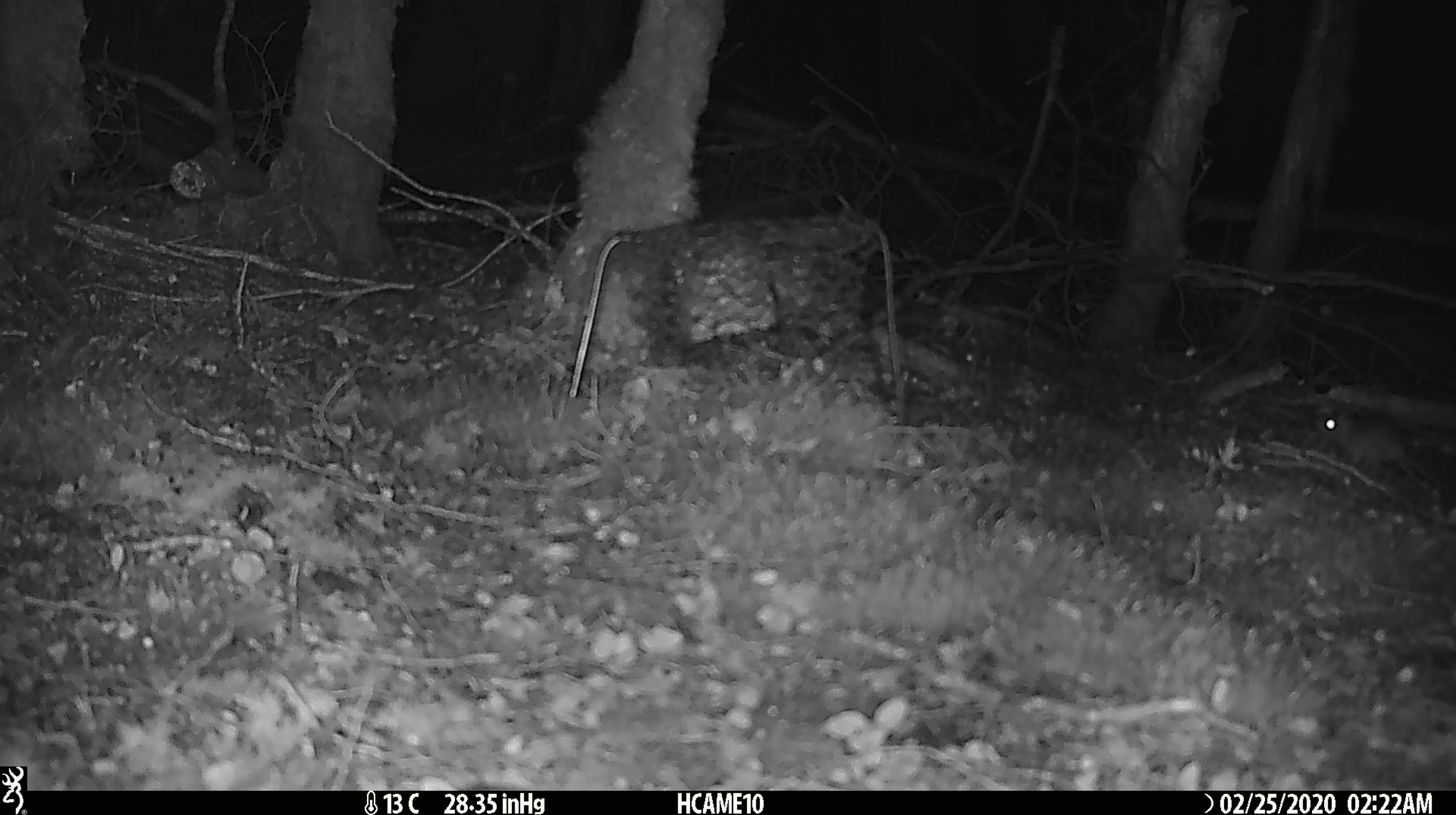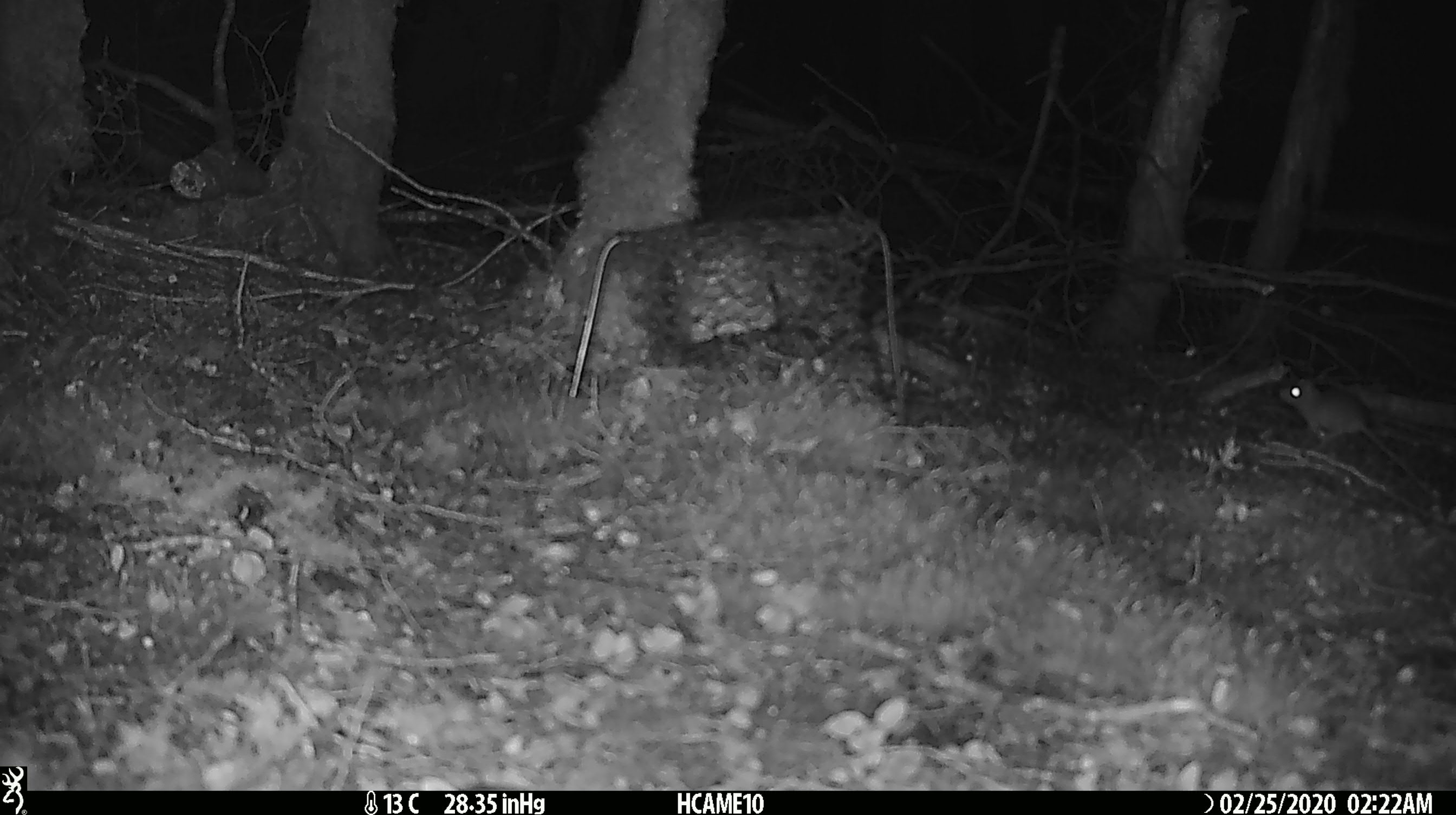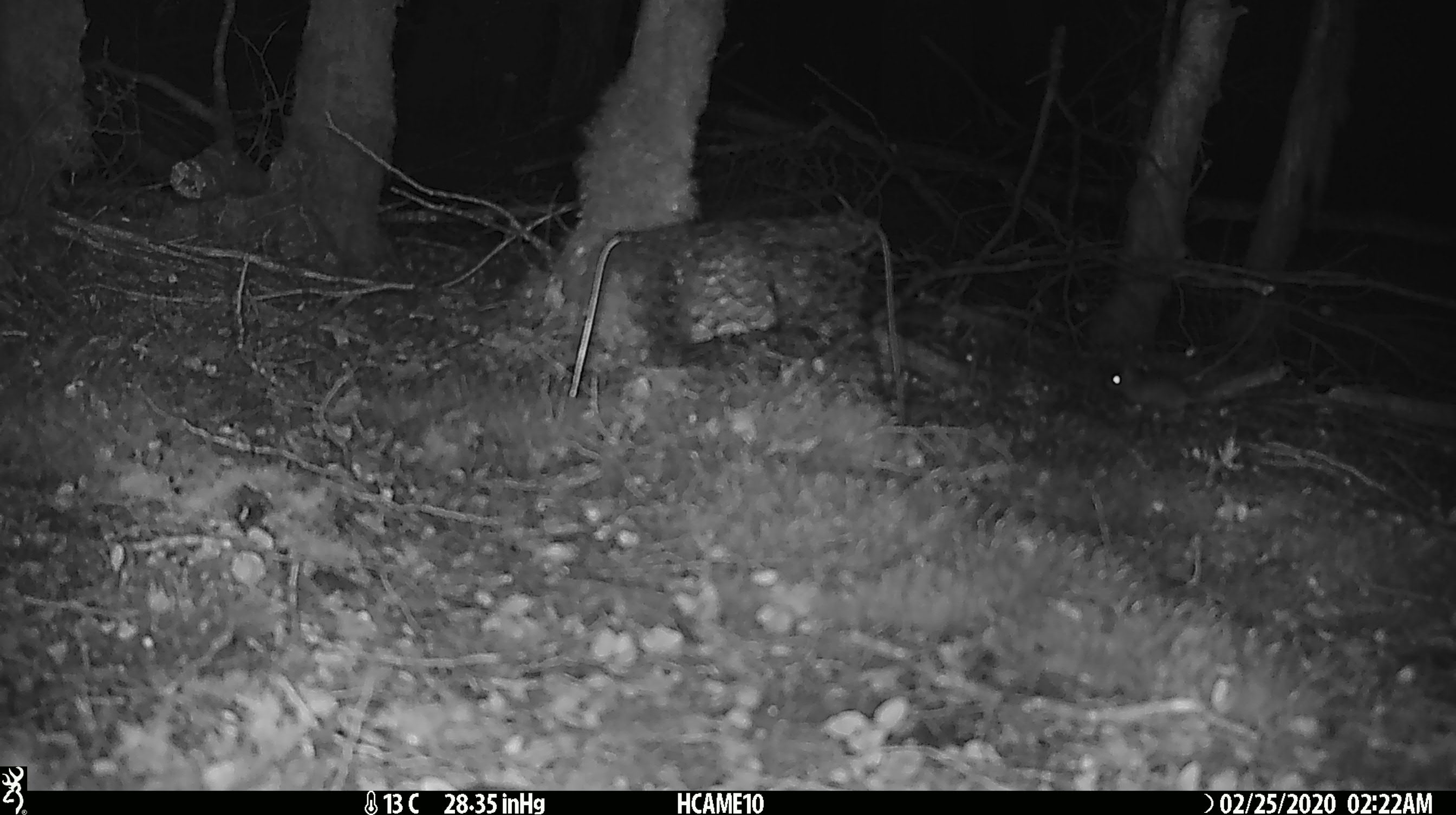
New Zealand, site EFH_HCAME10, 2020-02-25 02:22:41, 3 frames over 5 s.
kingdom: Animalia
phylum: Chordata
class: Mammalia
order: Rodentia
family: Muridae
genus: Mus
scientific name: Mus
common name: mouse